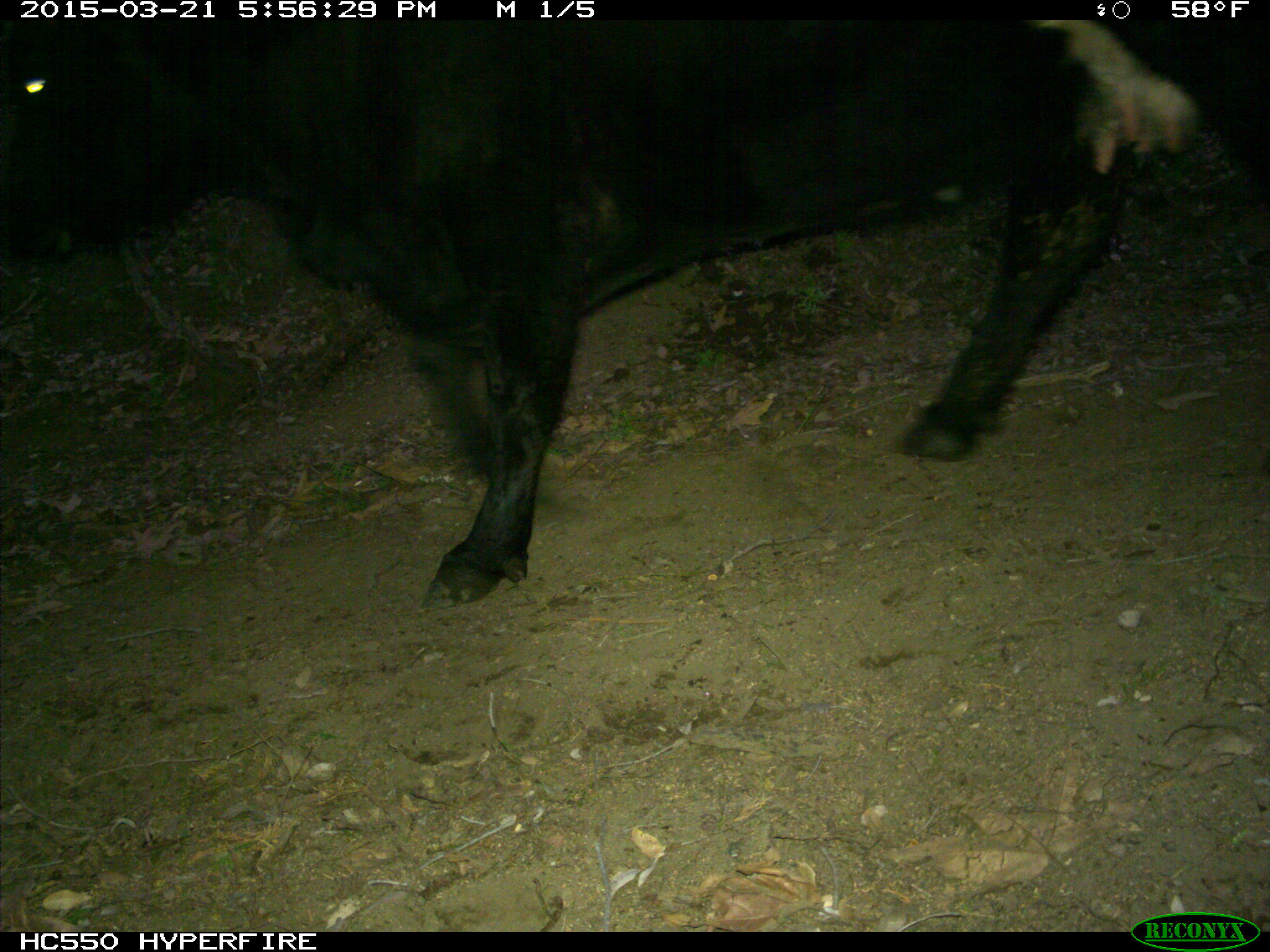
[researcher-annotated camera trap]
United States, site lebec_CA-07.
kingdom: Animalia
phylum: Chordata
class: Mammalia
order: Artiodactyla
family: Bovidae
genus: Bos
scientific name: Bos taurus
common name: domestic cow